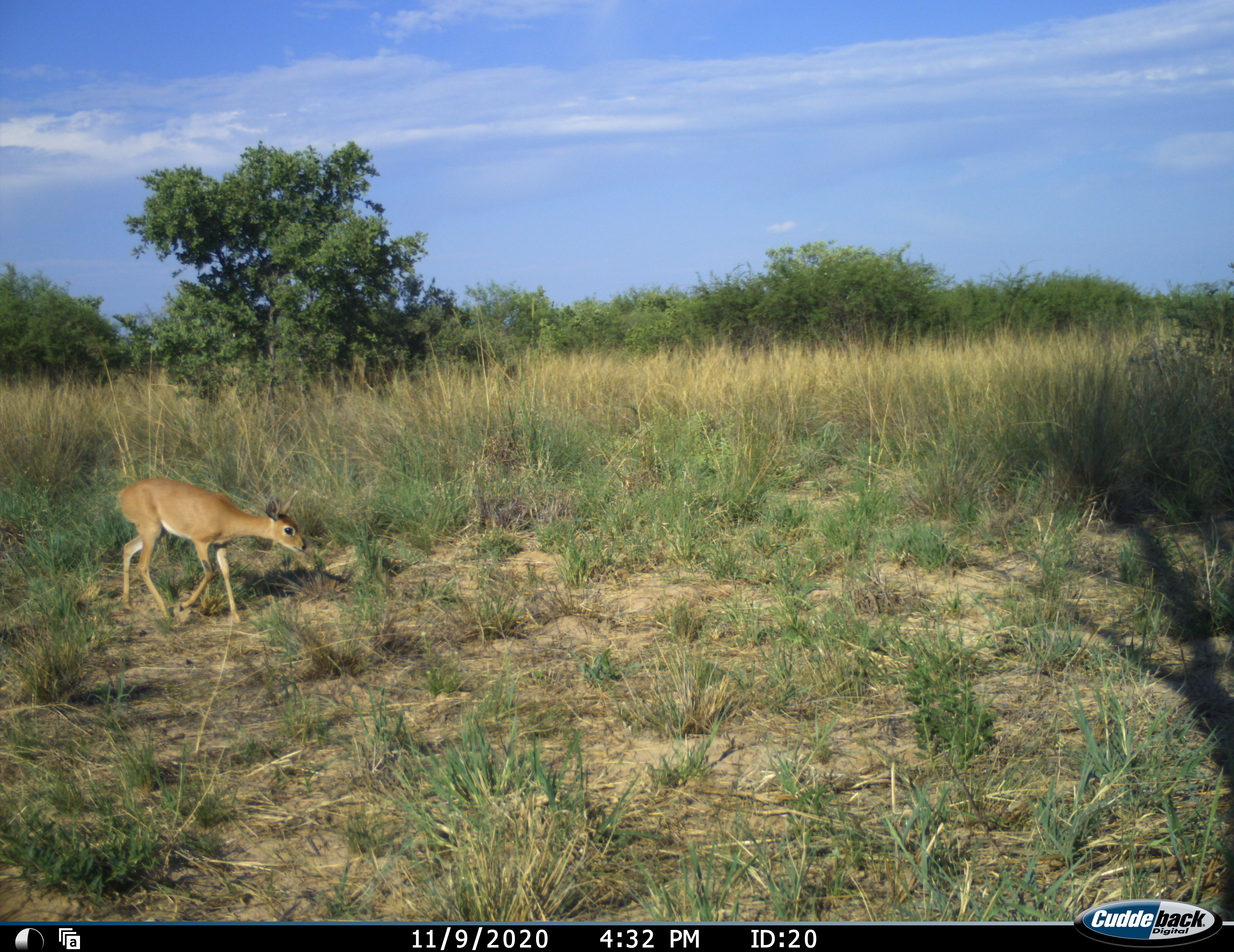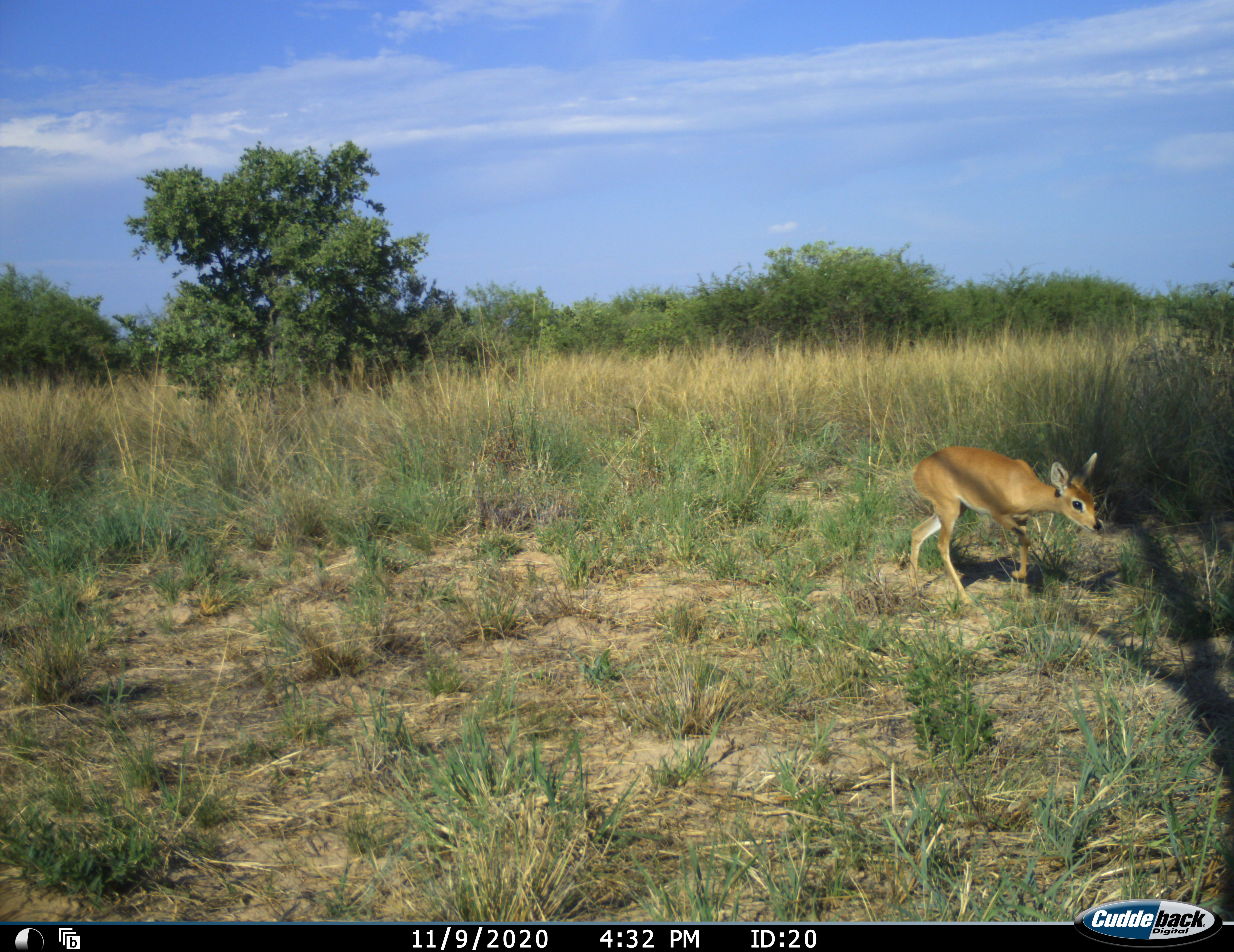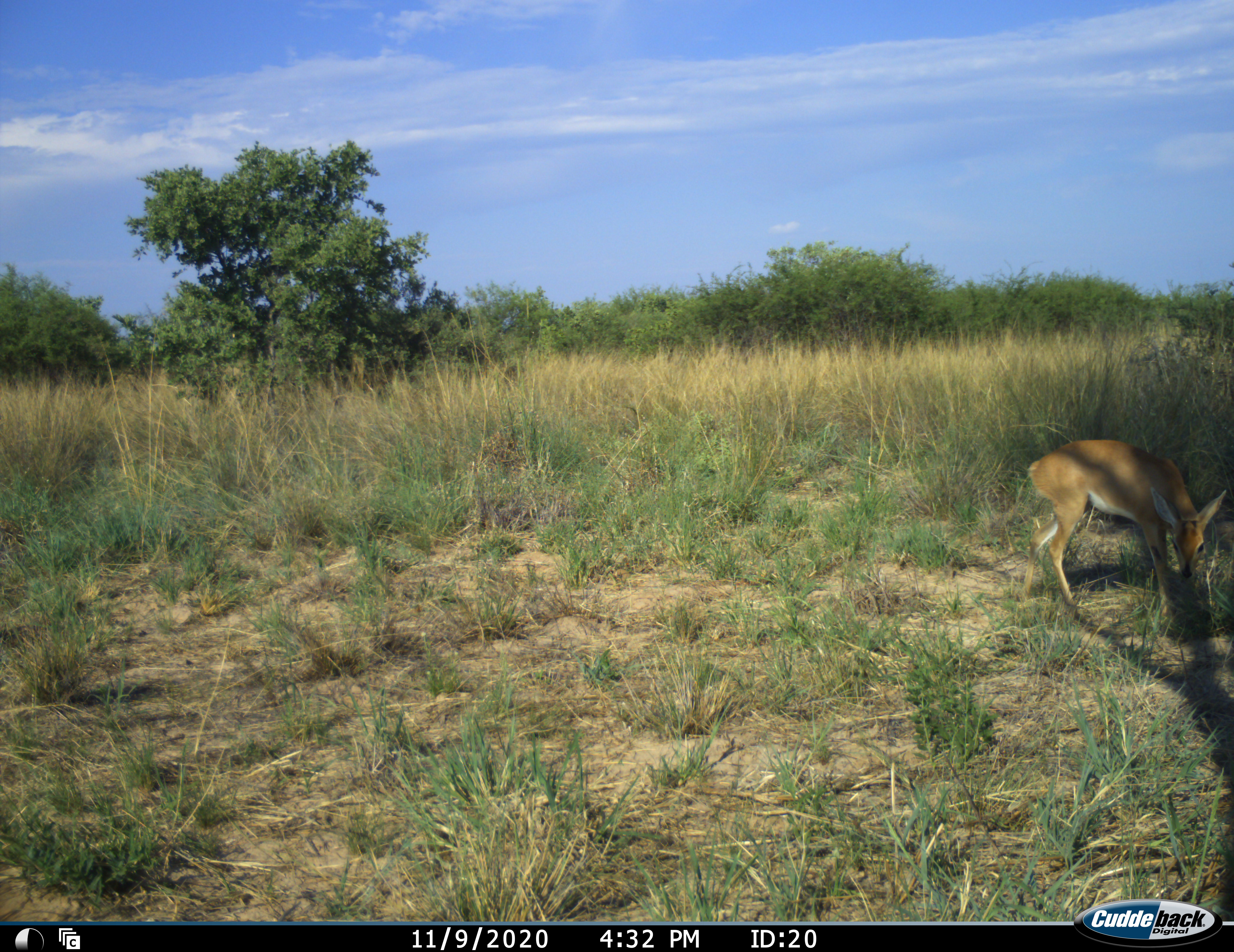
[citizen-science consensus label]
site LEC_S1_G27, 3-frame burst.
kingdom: Animalia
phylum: Chordata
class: Mammalia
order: Artiodactyla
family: Bovidae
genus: Raphicerus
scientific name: Raphicerus campestris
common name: steenbok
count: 1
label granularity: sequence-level